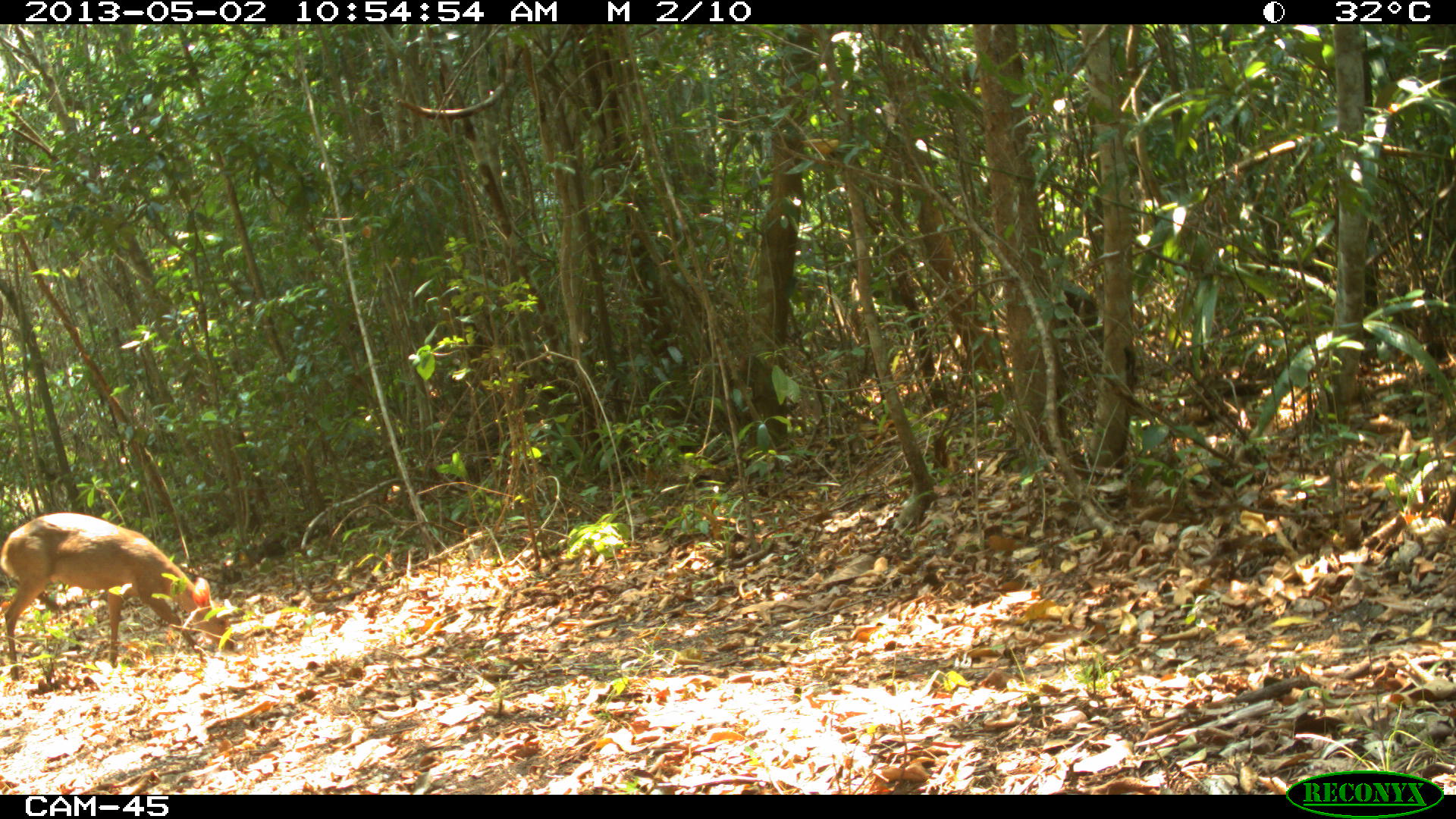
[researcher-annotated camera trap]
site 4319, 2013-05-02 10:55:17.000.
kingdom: Animalia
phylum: Chordata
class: Mammalia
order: Artiodactyla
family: Cervidae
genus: Odocoileus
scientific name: Odocoileus pandora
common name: yucatán brown brocket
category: mazama pandora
Mazama pandora (yucatán brown brocket) (Odocoileus pandora), count 1, sex male.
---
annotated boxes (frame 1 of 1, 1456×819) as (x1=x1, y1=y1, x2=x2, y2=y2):
mazama pandora: (x1=0, y1=512, x2=239, y2=682)